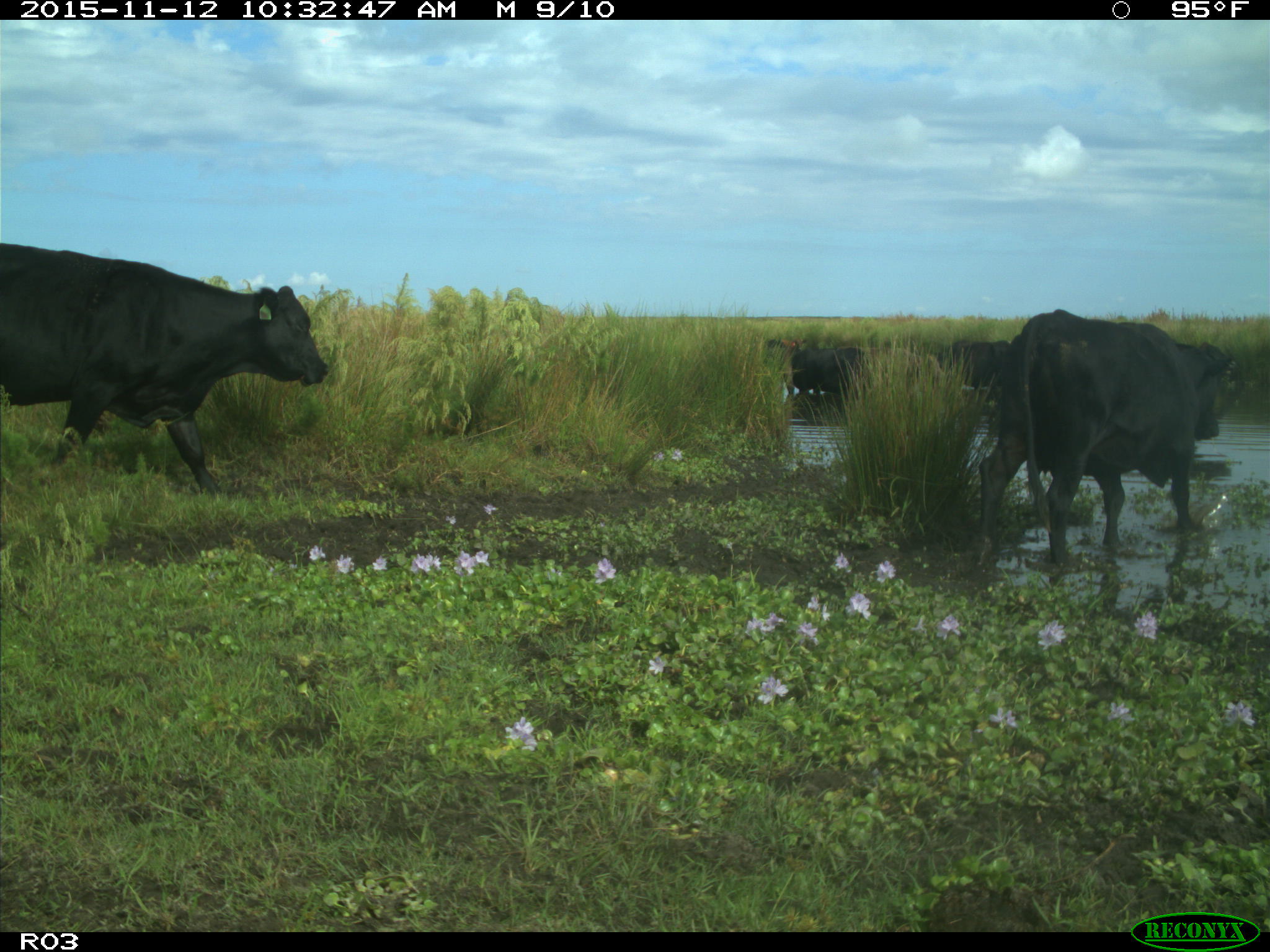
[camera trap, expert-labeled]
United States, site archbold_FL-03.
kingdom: Animalia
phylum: Chordata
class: Mammalia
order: Artiodactyla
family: Bovidae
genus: Bos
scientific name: Bos taurus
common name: domestic cow